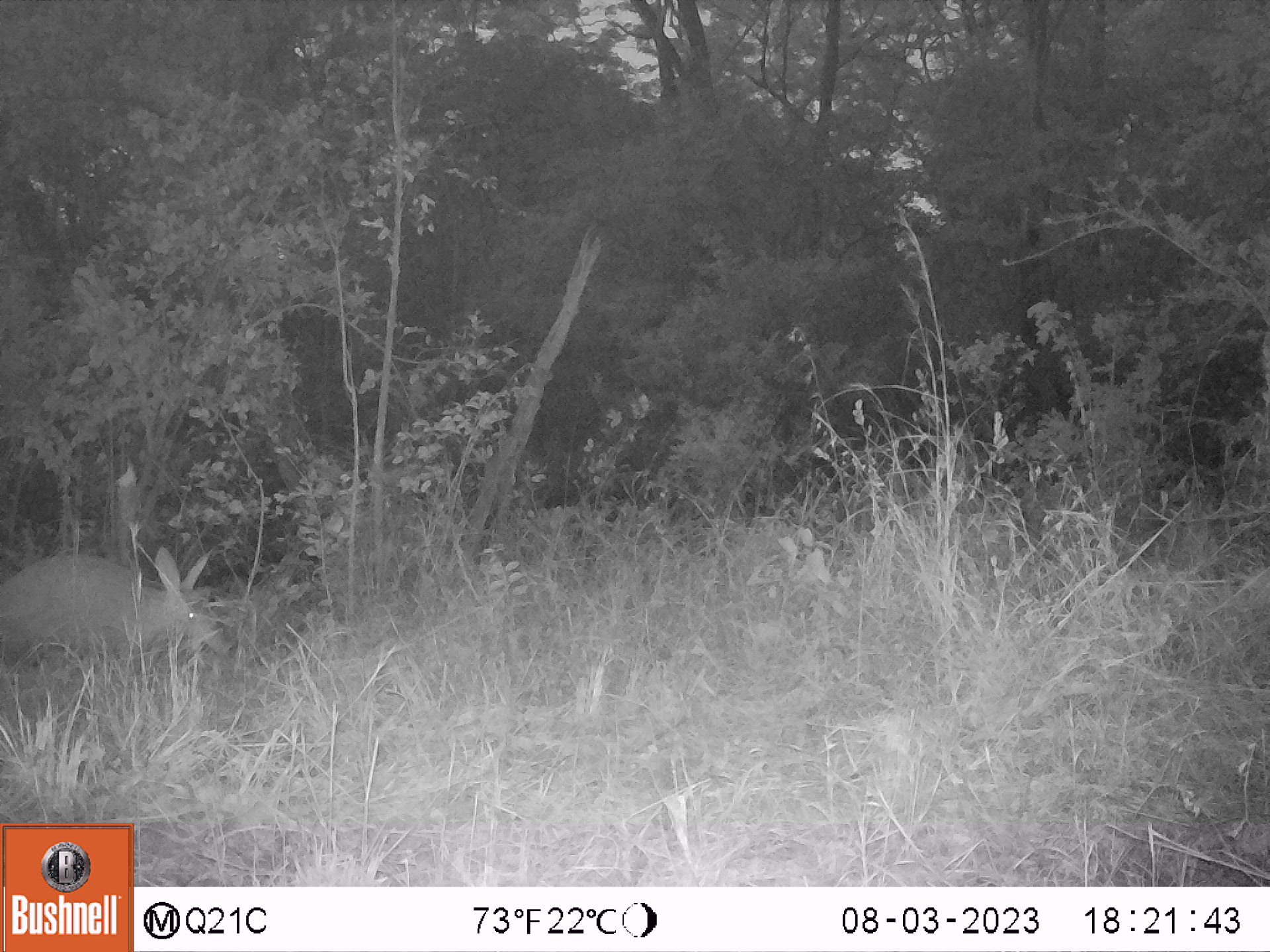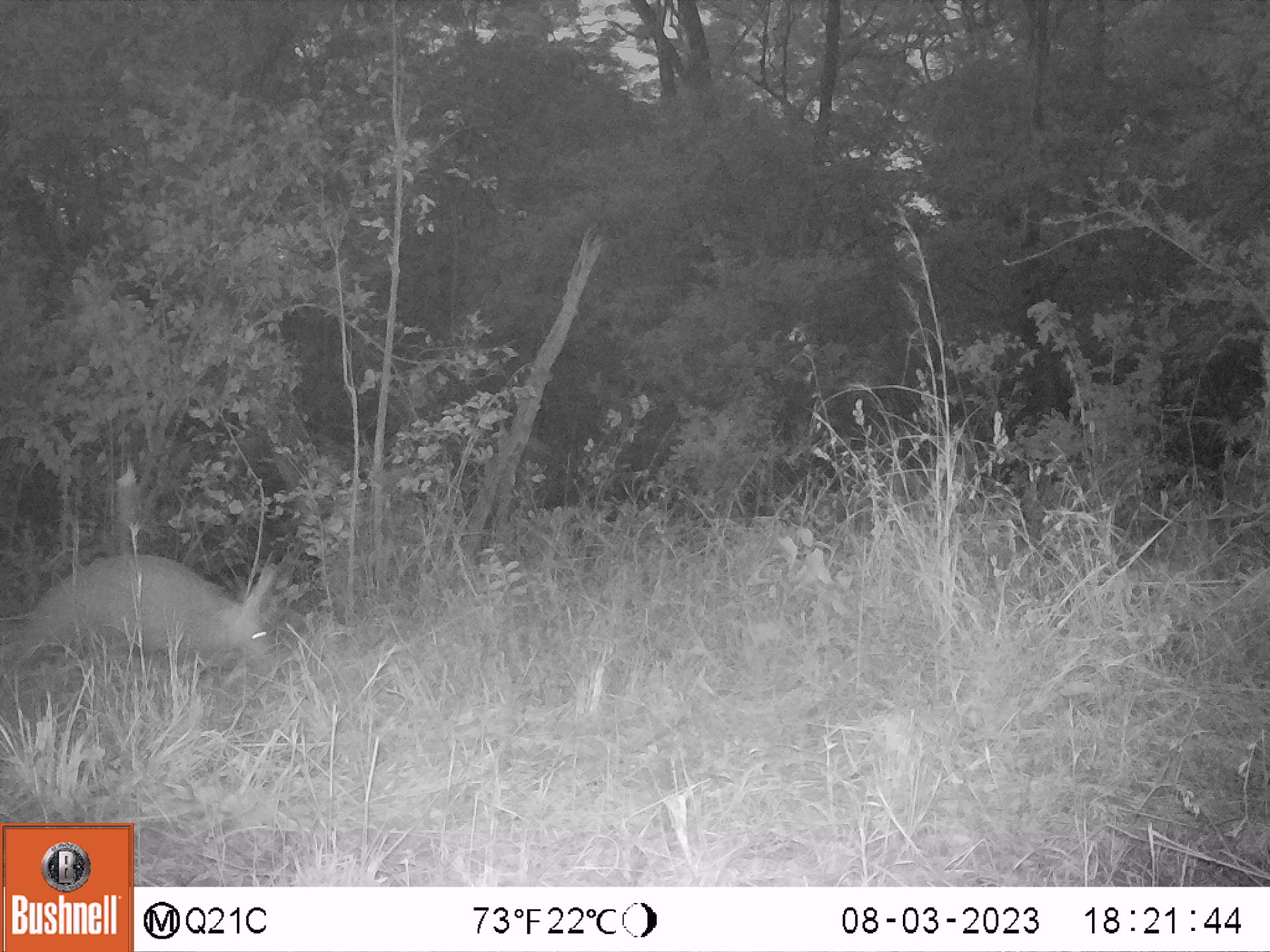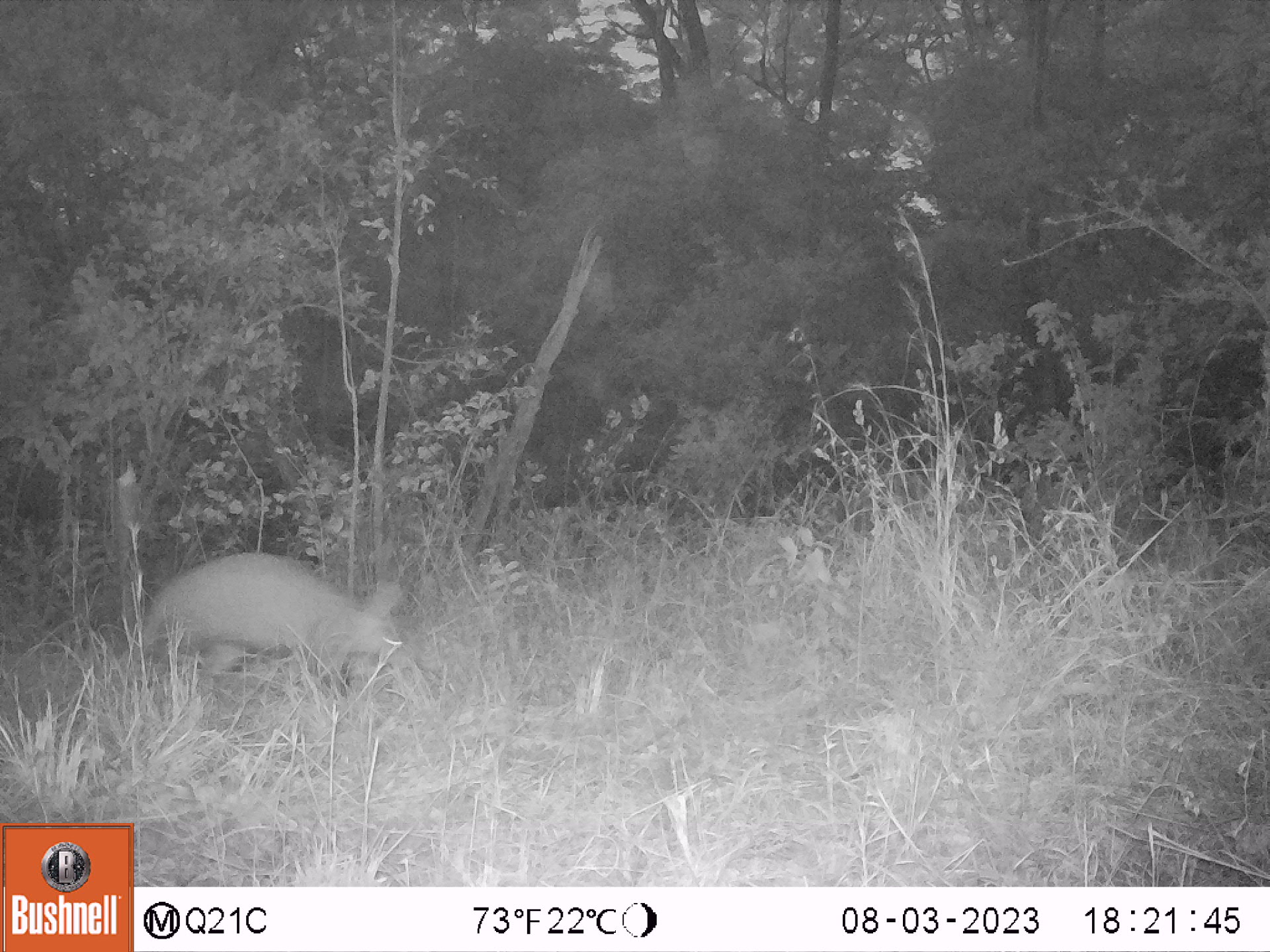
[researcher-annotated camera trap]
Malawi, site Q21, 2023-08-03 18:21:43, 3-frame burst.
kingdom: Animalia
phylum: Chordata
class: Mammalia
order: Tubulidentata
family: Orycteropodidae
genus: Orycteropus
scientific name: Orycteropus afer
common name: aardvark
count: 1